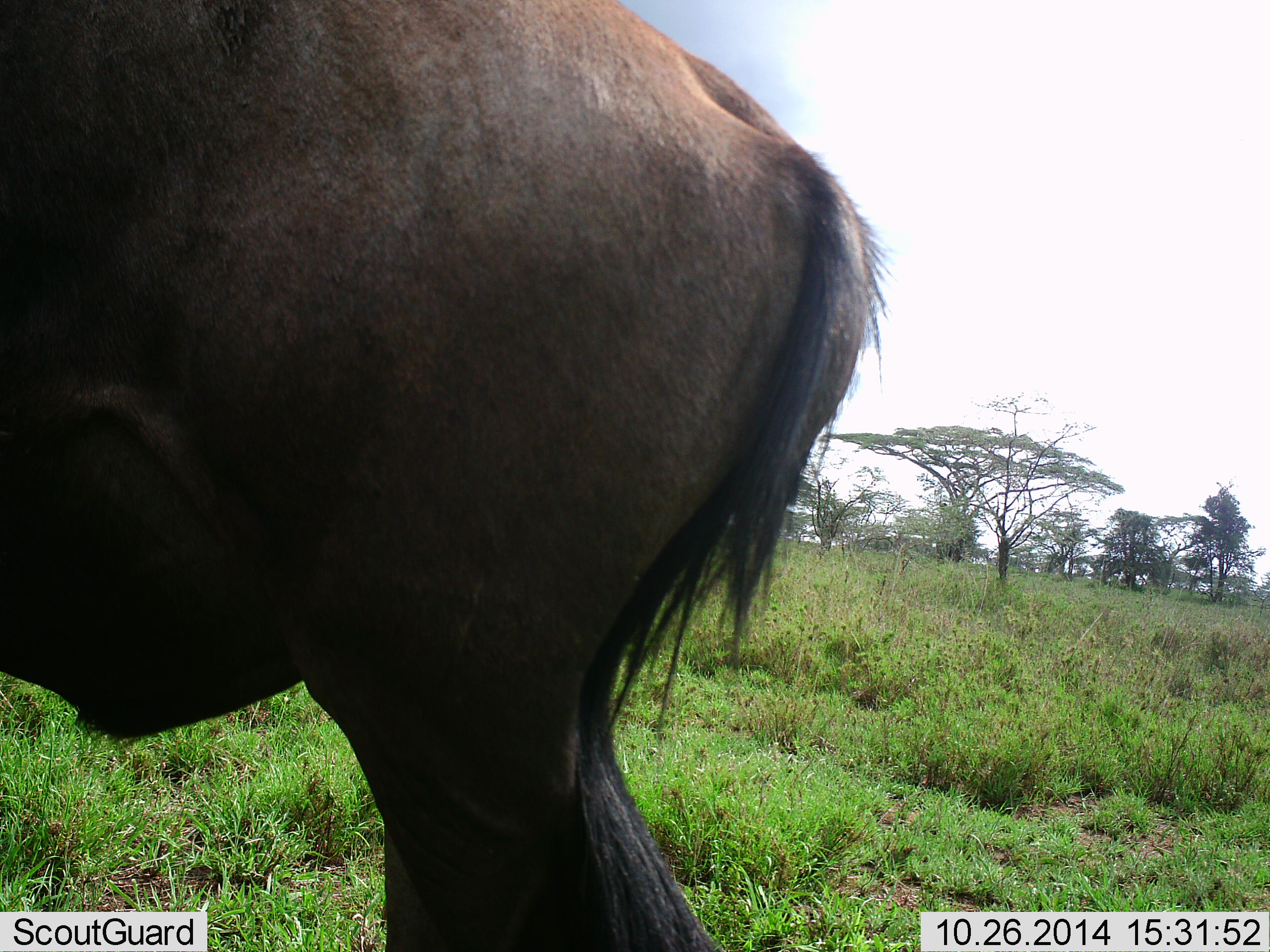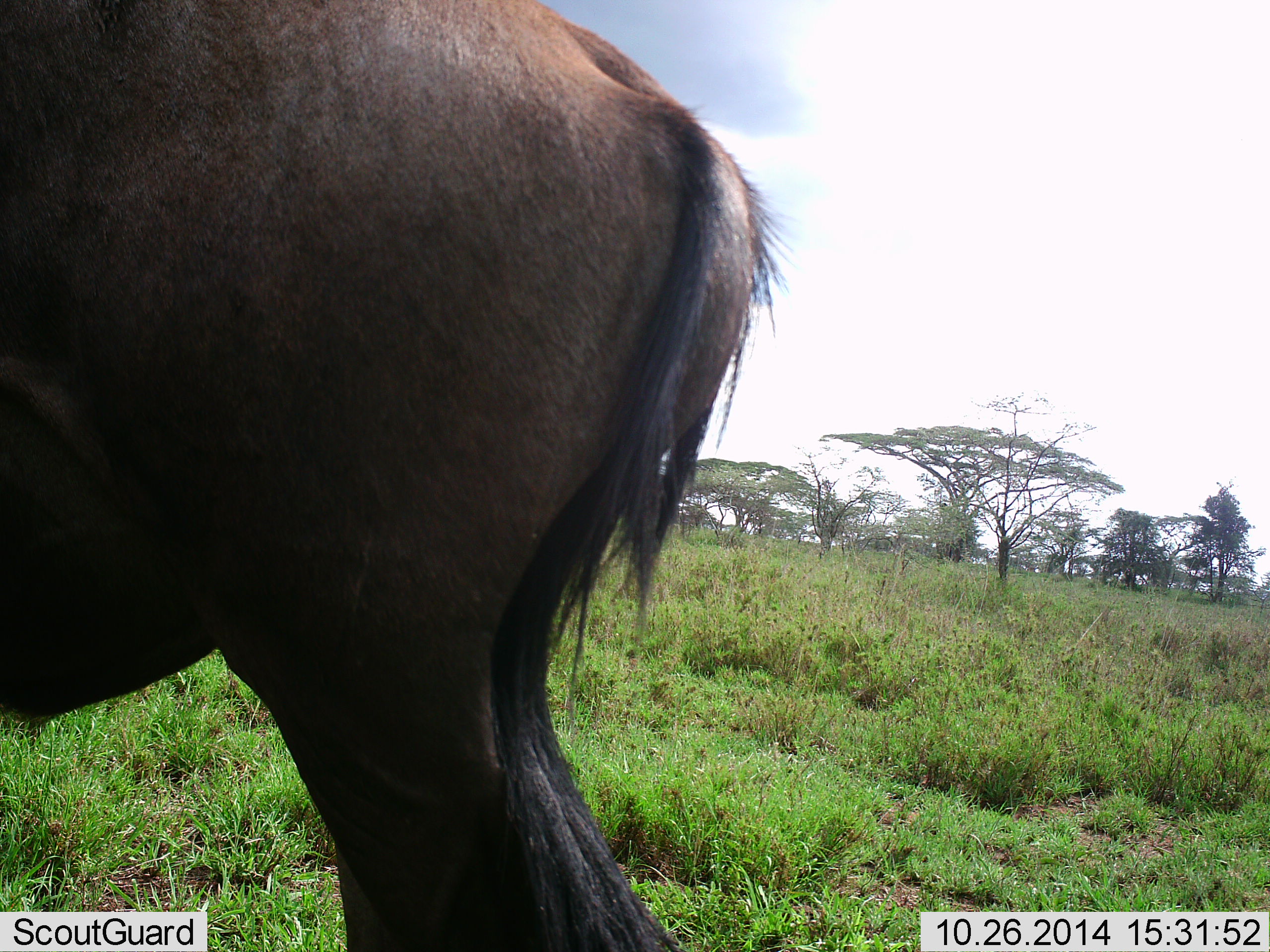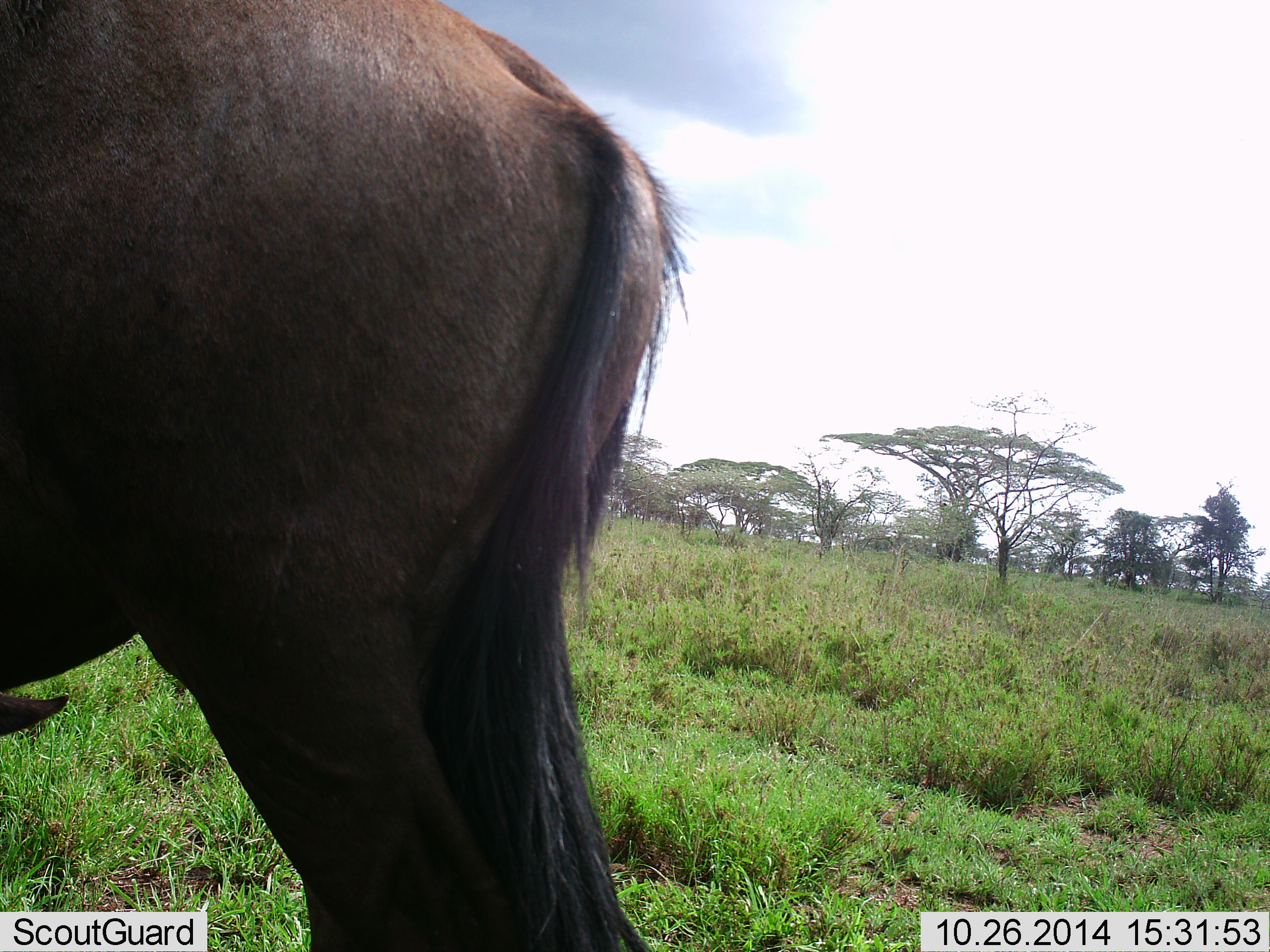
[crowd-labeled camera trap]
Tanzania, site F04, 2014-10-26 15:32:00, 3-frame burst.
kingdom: Animalia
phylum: Chordata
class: Mammalia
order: Artiodactyla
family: Bovidae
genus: Connochaetes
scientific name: Connochaetes taurinus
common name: blue wildebeest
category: wildebeest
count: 1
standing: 80%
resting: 0%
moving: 30%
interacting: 0%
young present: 0%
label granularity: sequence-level